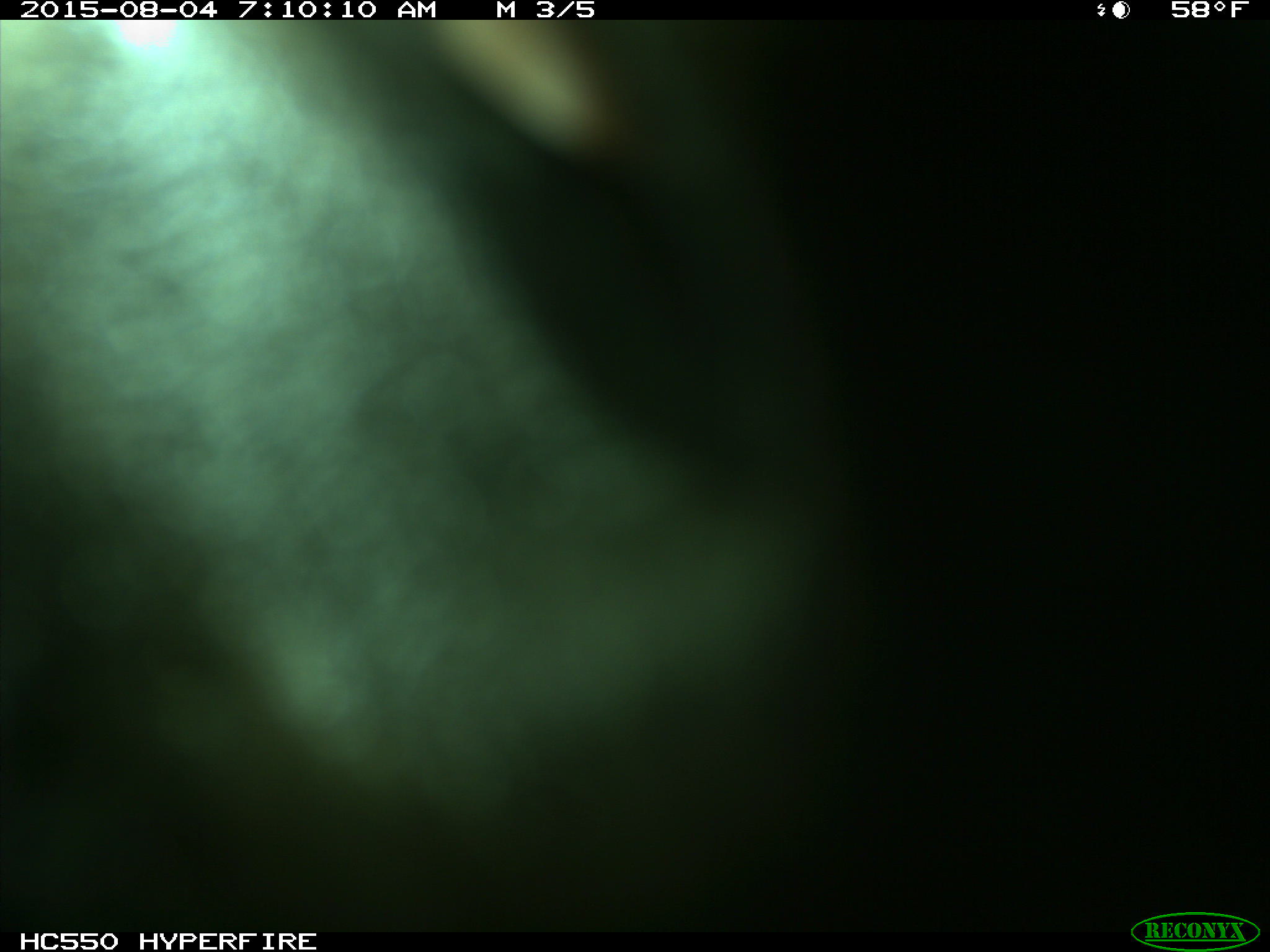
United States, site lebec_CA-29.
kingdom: Animalia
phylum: Chordata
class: Mammalia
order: Artiodactyla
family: Bovidae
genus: Bos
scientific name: Bos taurus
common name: domestic cow